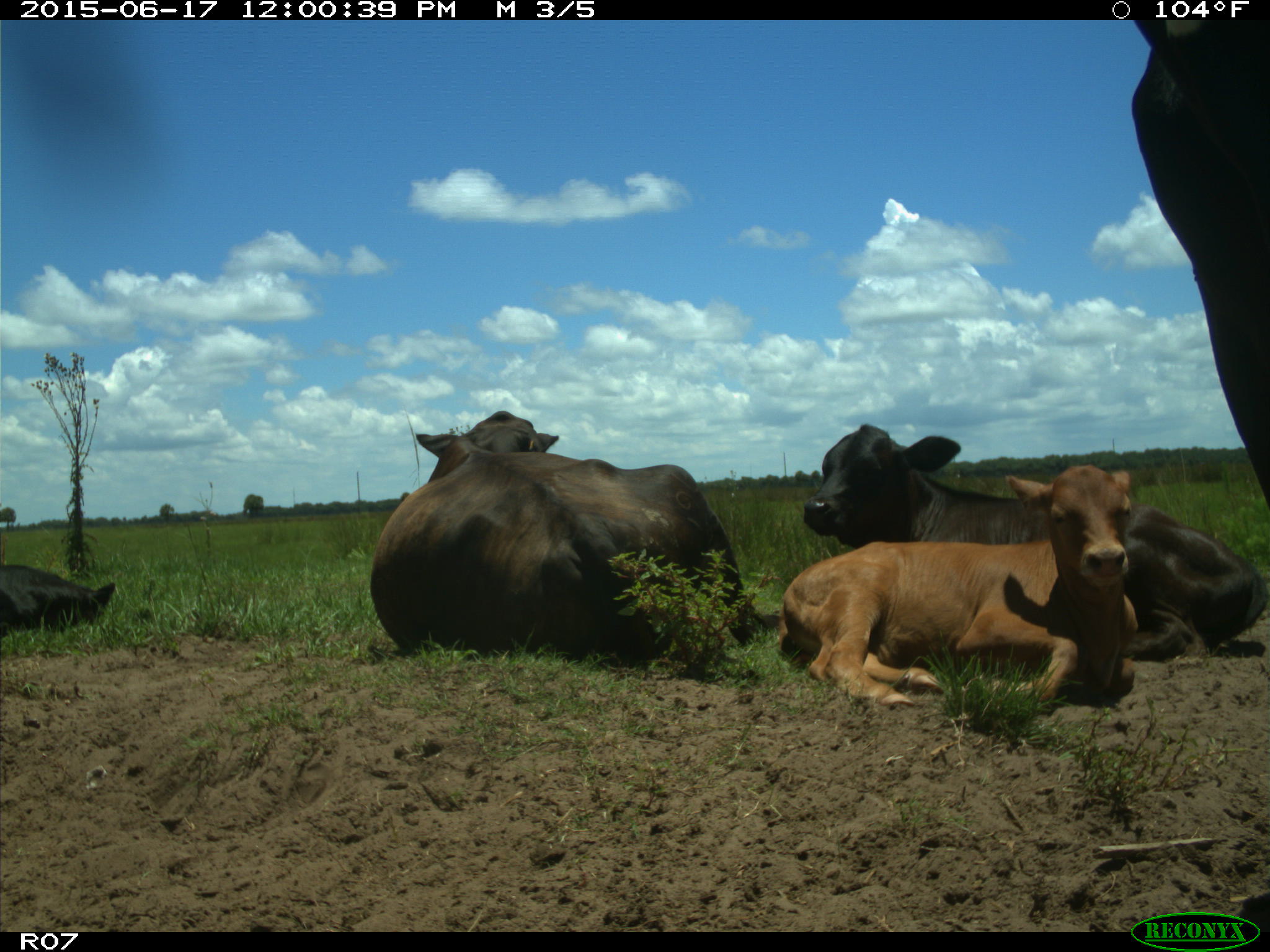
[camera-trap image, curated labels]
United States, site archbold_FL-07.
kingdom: Animalia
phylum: Chordata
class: Mammalia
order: Artiodactyla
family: Bovidae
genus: Bos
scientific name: Bos taurus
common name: domestic cow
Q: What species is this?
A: Bos taurus (domestic cow).